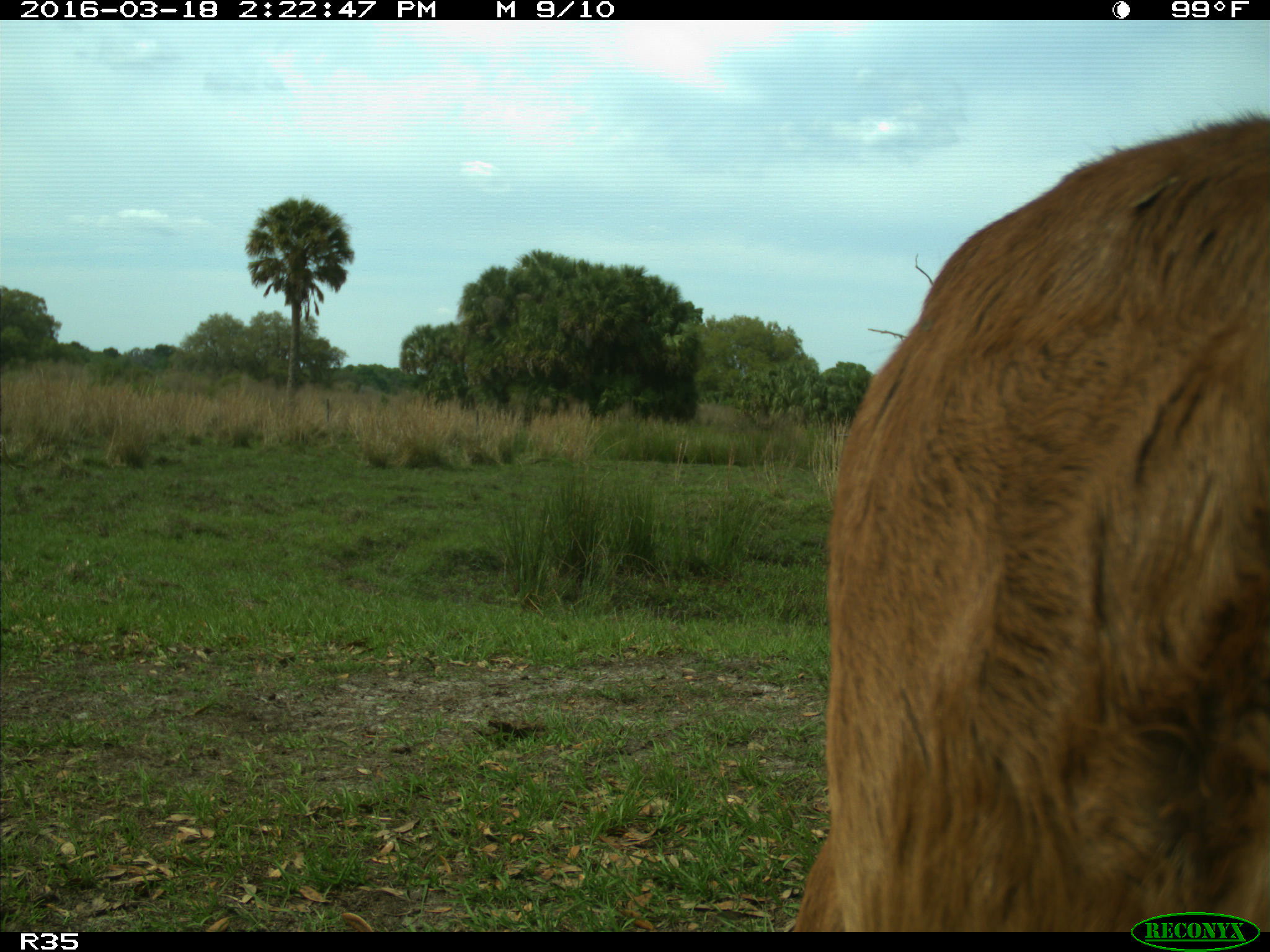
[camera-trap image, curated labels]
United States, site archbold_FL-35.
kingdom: Animalia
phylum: Chordata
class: Mammalia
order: Artiodactyla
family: Bovidae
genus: Bos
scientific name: Bos taurus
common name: domestic cow